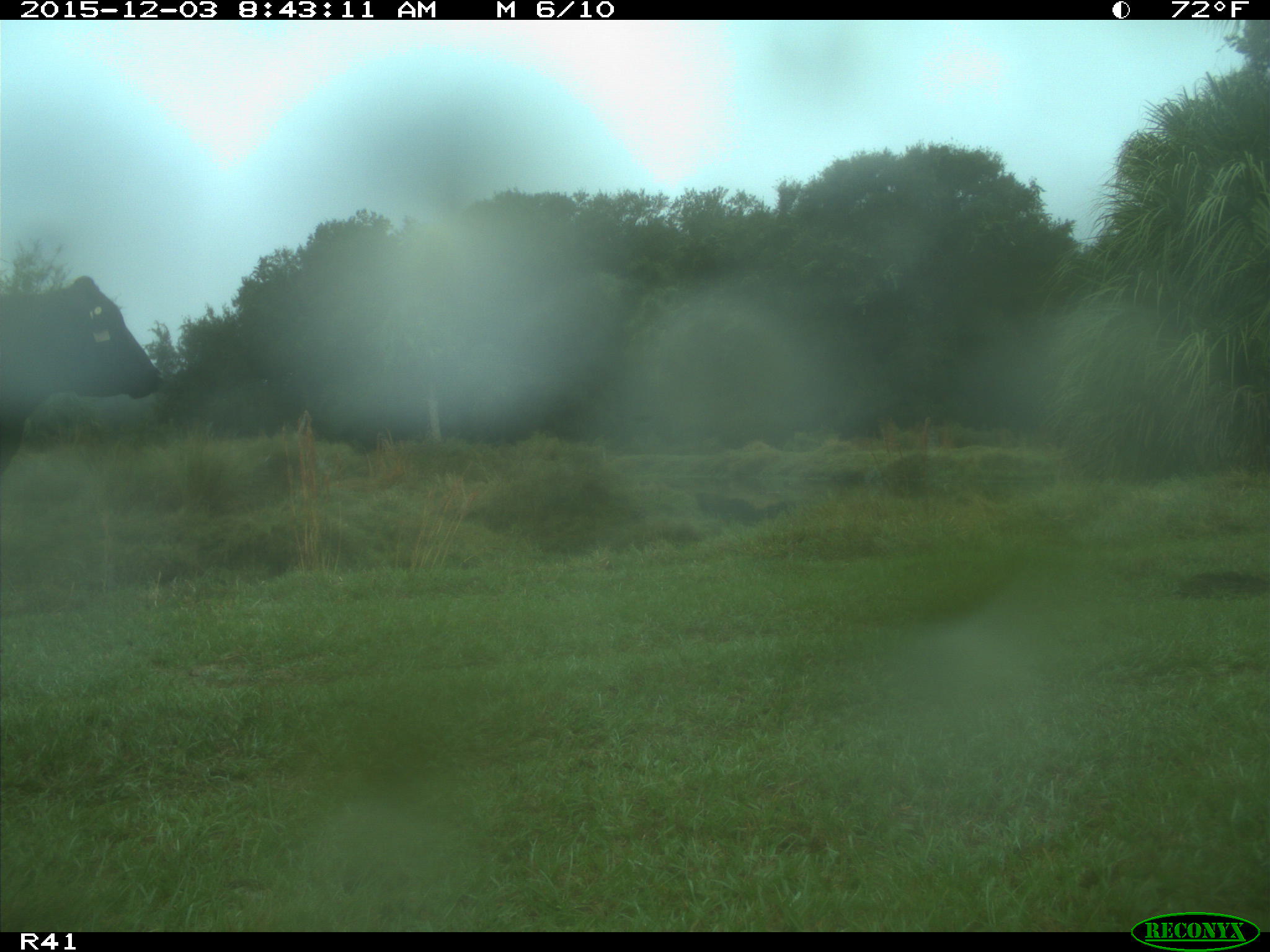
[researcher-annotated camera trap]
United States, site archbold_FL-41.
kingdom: Animalia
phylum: Chordata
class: Mammalia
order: Artiodactyla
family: Bovidae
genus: Bos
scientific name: Bos taurus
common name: domestic cow